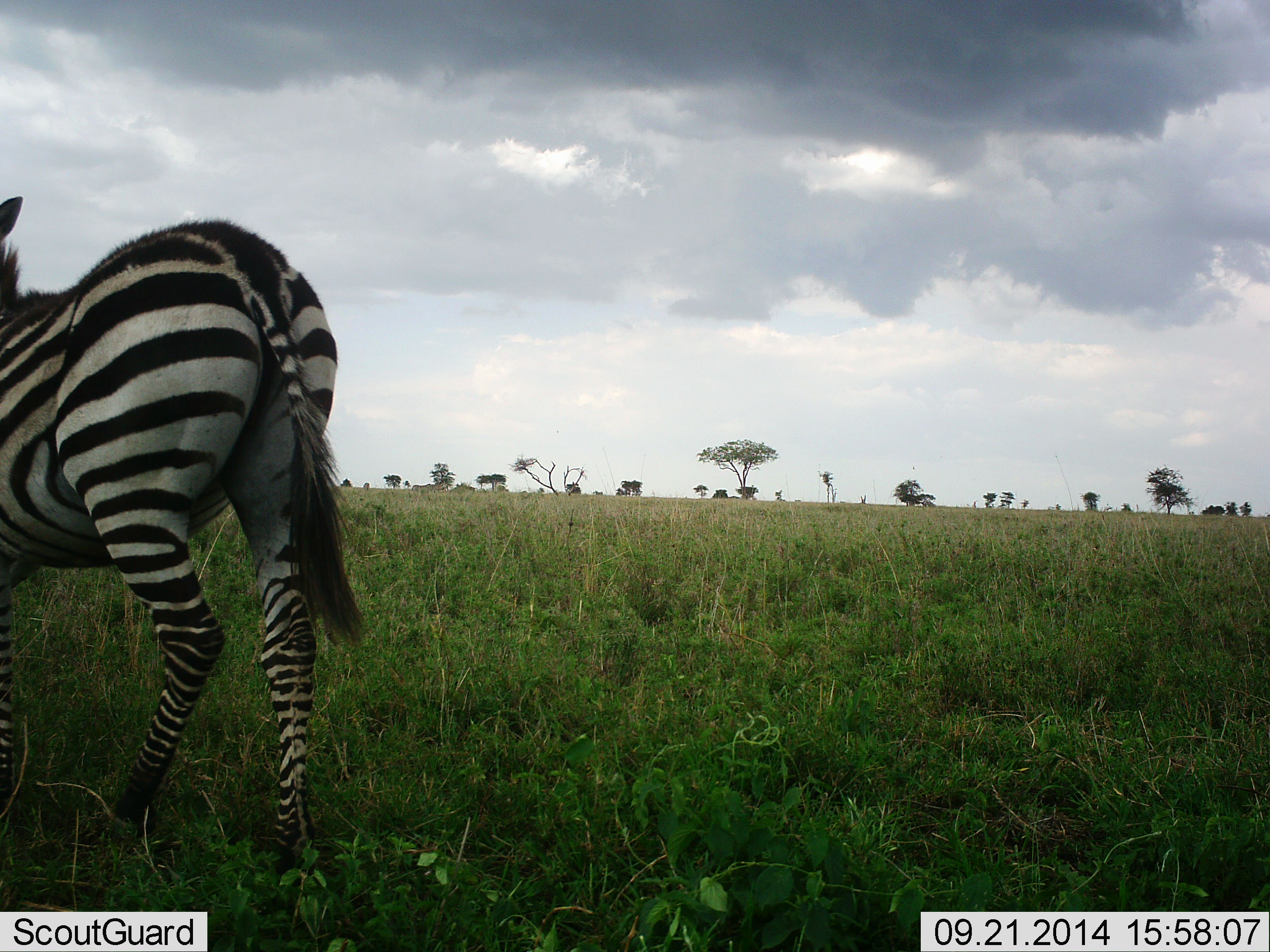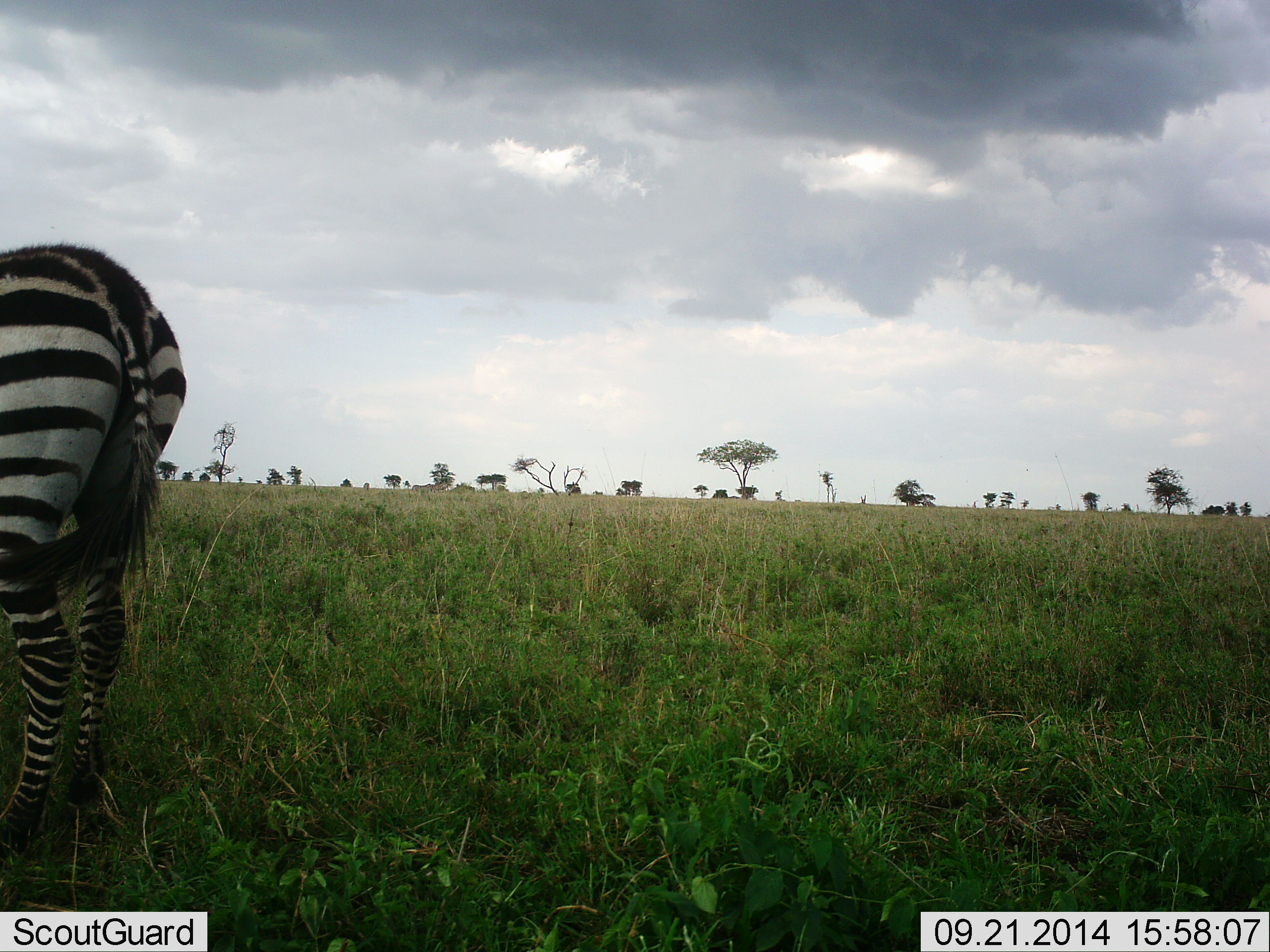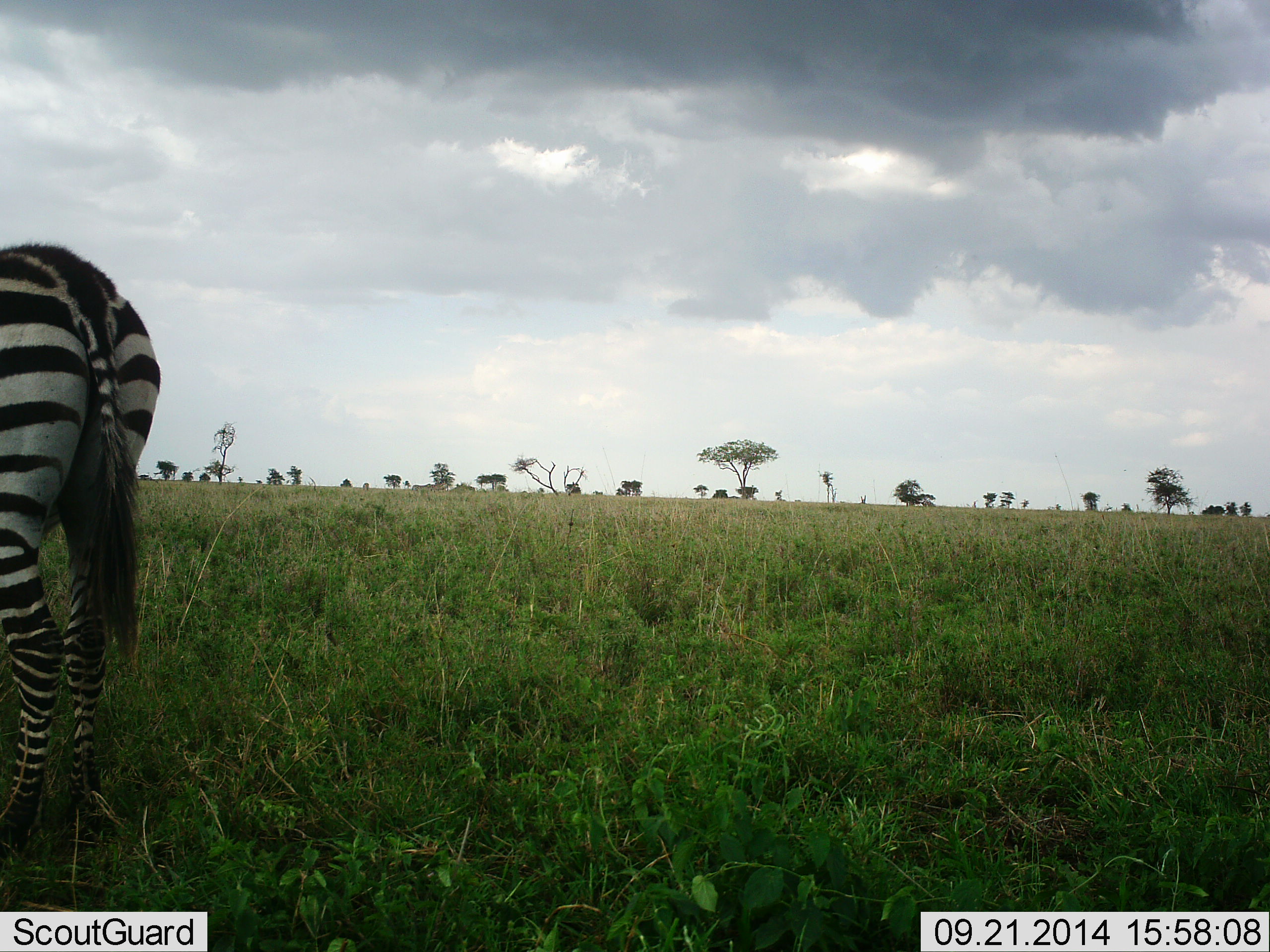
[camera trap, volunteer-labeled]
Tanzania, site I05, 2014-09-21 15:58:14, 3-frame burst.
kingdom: Animalia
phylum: Chordata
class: Mammalia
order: Perissodactyla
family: Equidae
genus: Equus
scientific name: Equus quagga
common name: plains zebra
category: zebra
Zebra (plains zebra) (Equus quagga), count 1. Behavior (volunteer vote fractions): standing 20%, resting 0%, moving 80%, interacting 0%. Young present (vote fraction): 0%. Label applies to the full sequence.